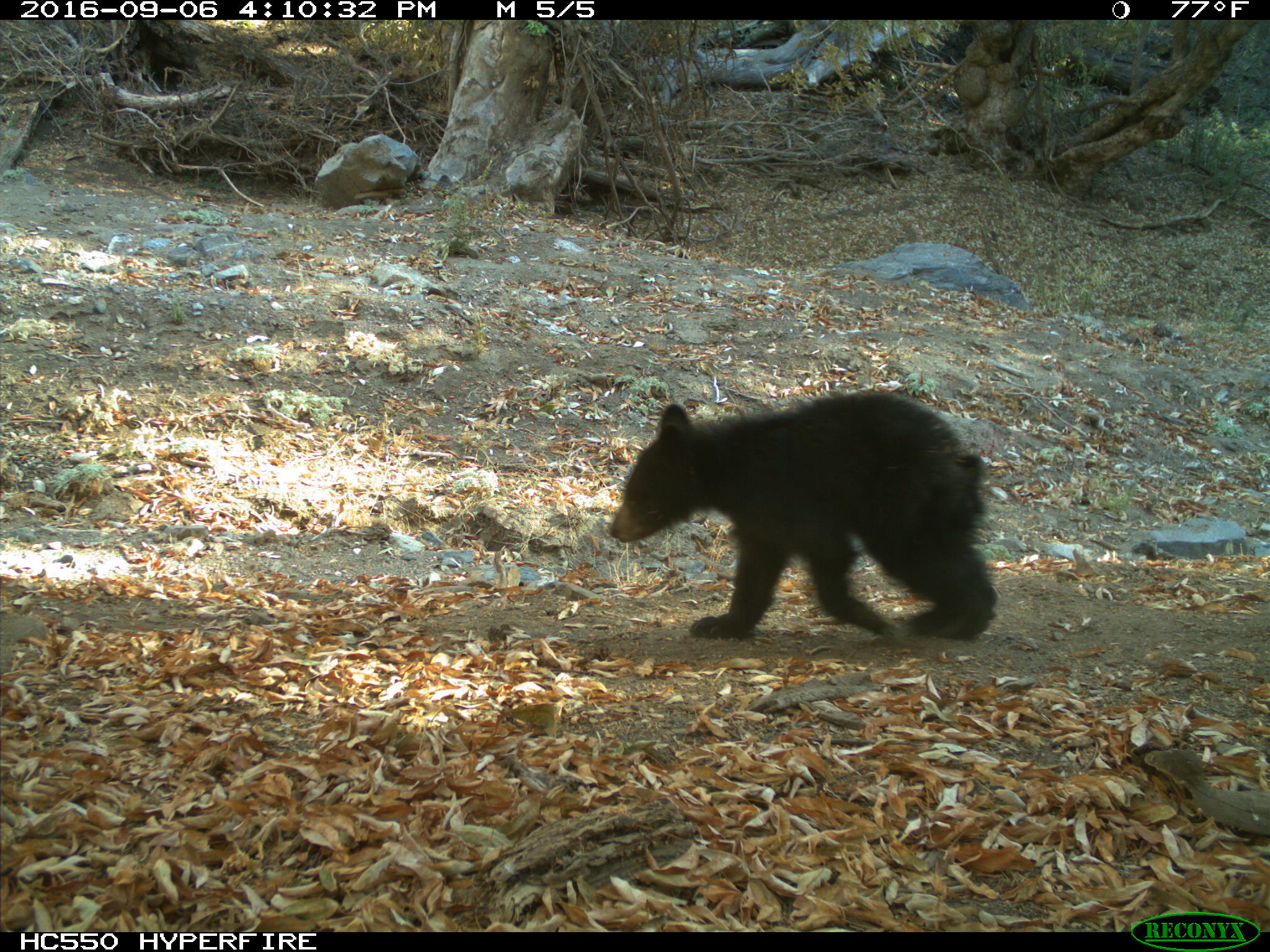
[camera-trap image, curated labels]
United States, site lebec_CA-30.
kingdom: Animalia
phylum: Chordata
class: Mammalia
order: Carnivora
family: Ursidae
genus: Ursus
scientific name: Ursus americanus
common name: american black bear